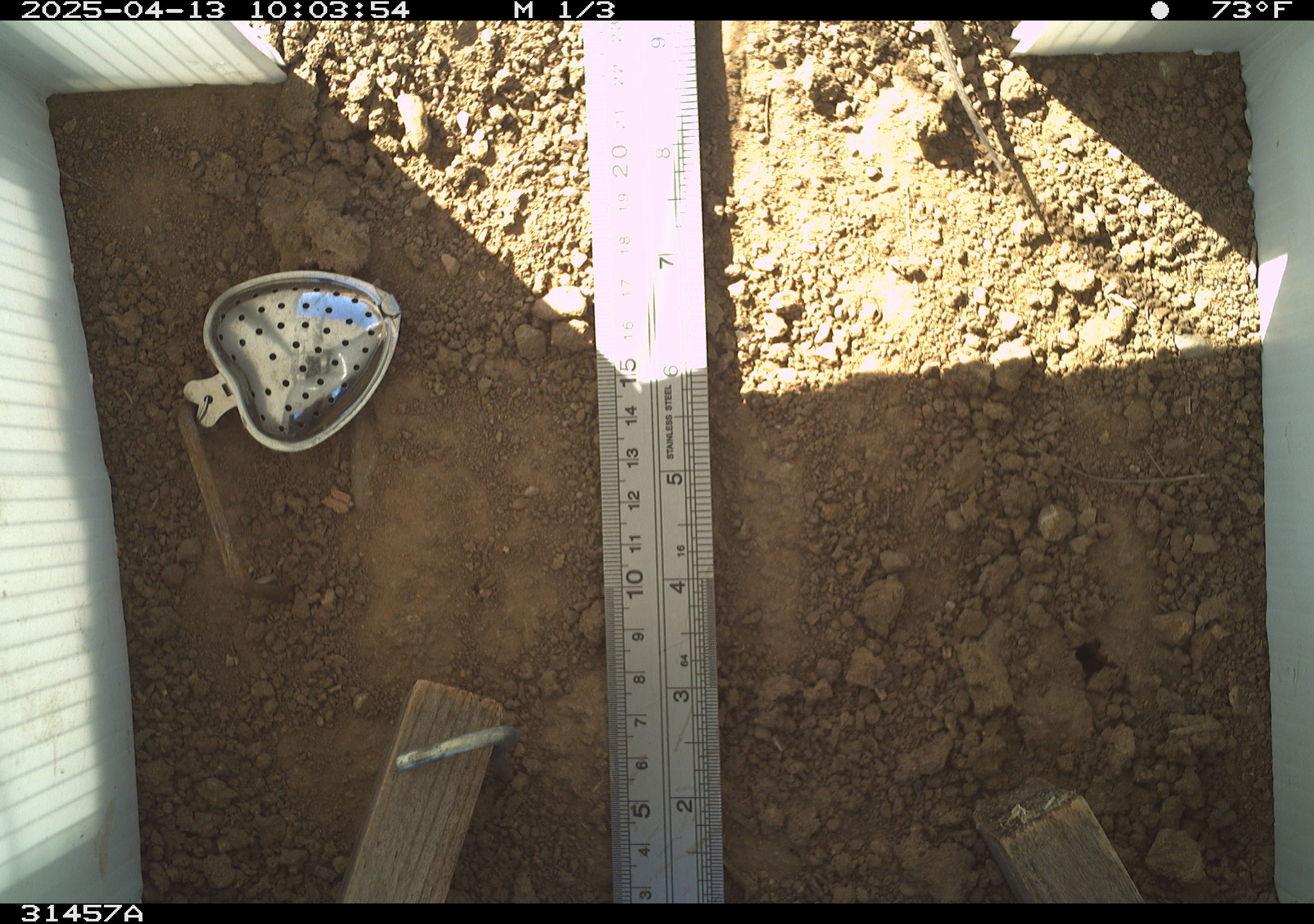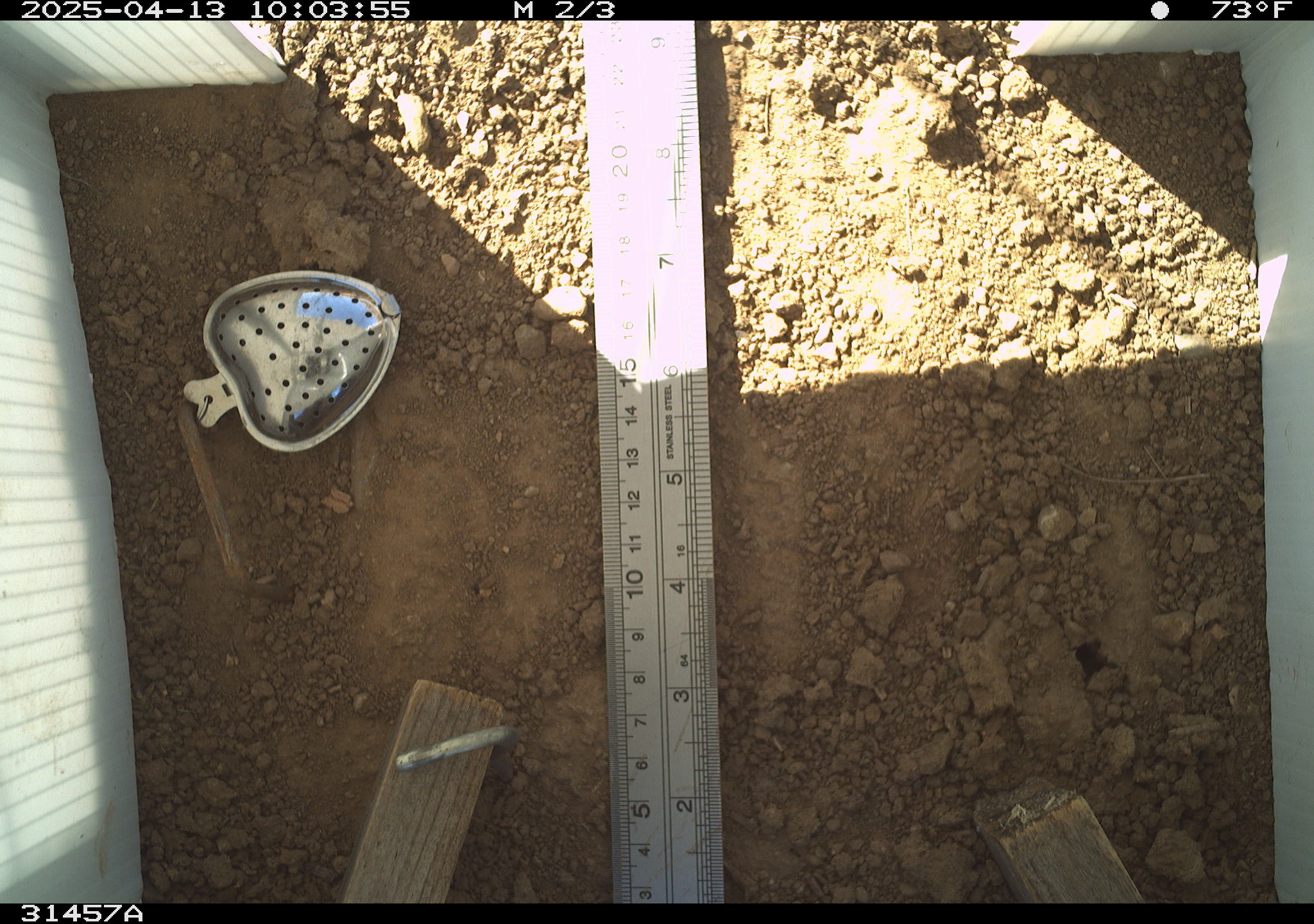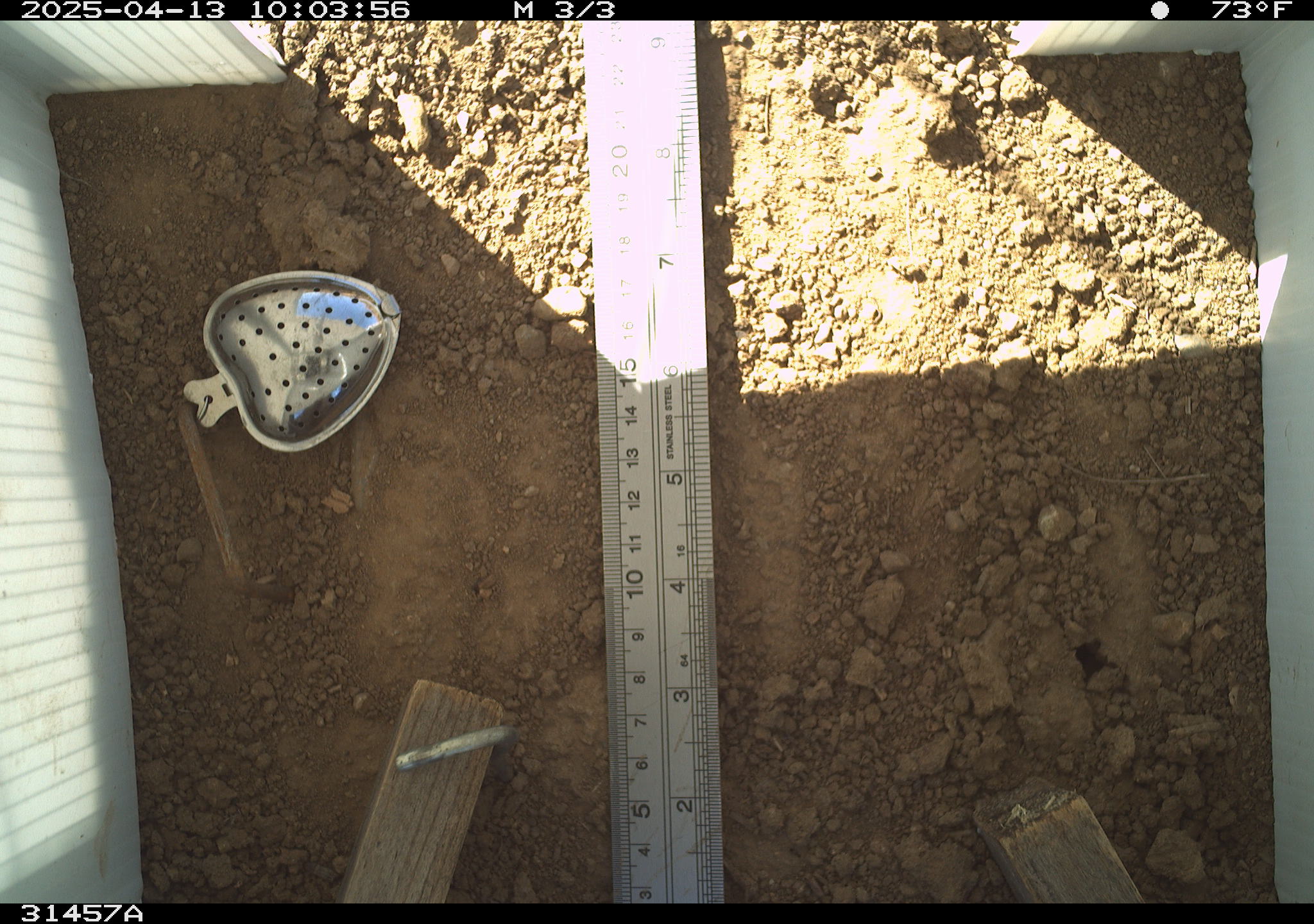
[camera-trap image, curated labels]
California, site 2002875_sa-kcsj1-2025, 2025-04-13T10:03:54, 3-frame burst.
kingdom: Animalia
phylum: Chordata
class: Reptilia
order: Squamata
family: Phrynosomatidae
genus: Sceloporus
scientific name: Sceloporus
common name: spiny lizards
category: sceloporus species